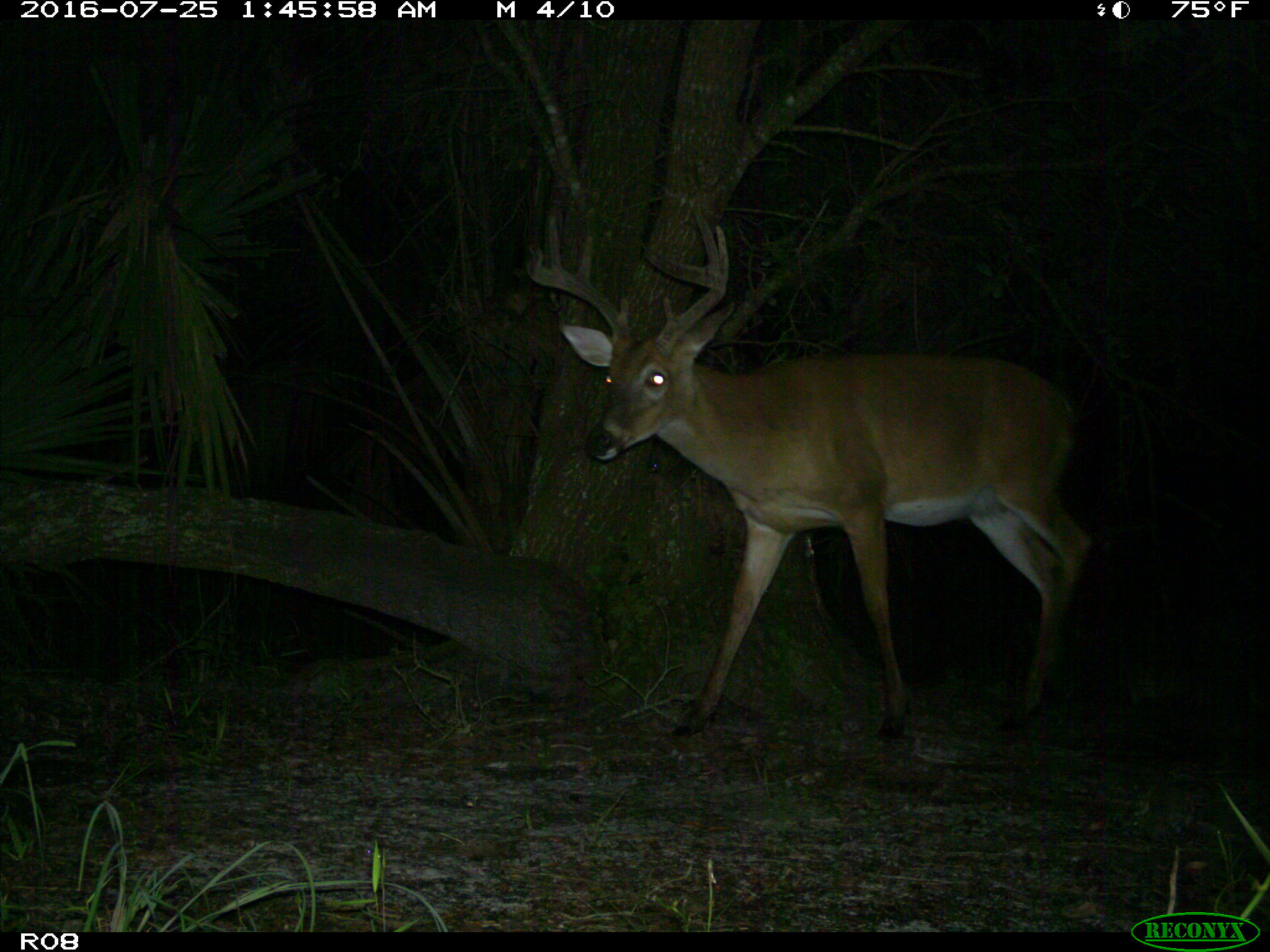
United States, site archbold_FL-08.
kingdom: Animalia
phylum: Chordata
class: Mammalia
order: Artiodactyla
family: Cervidae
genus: Odocoileus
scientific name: Odocoileus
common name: deer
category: unidentified deer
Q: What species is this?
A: Unidentified deer (deer) (Odocoileus).